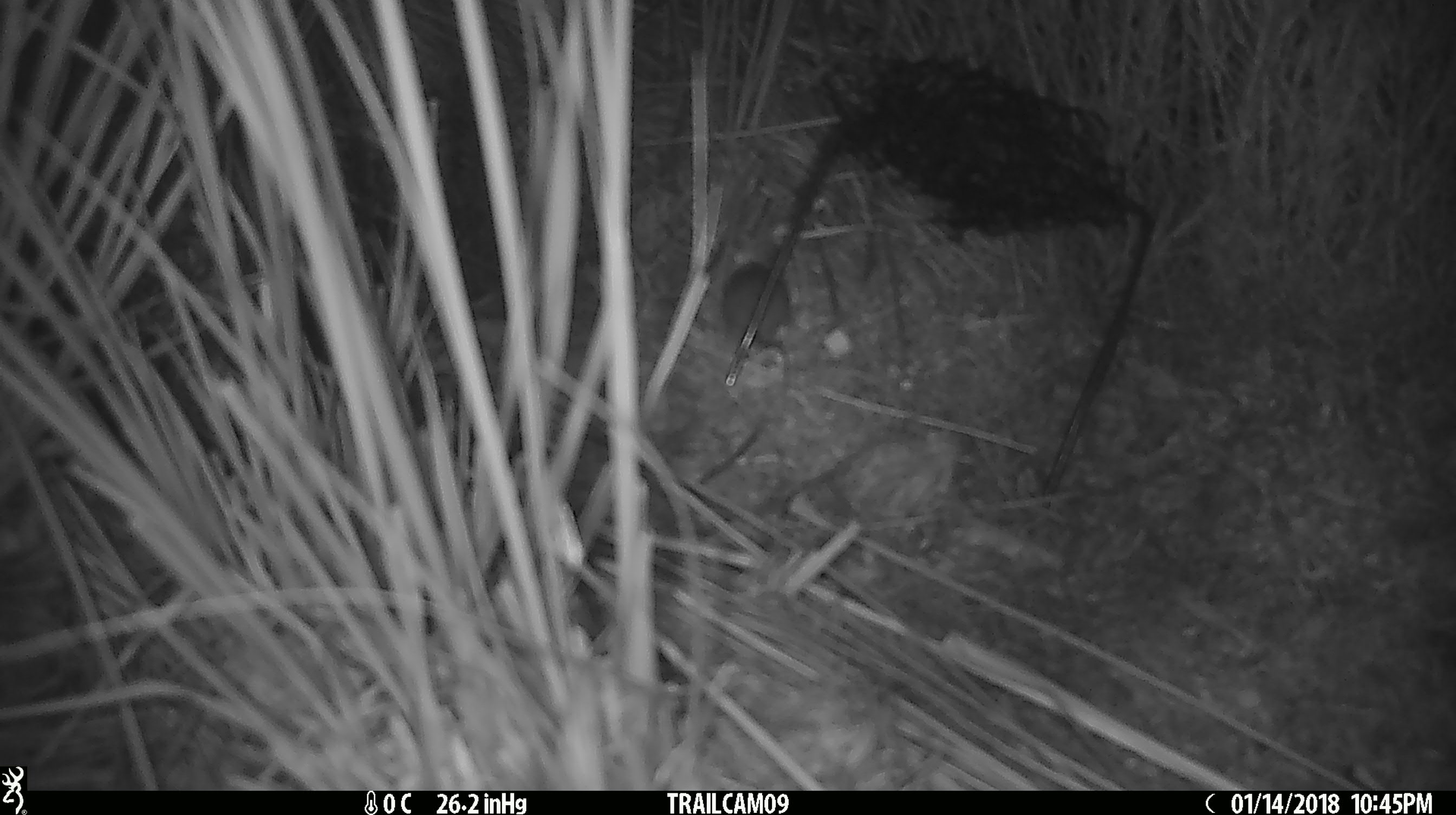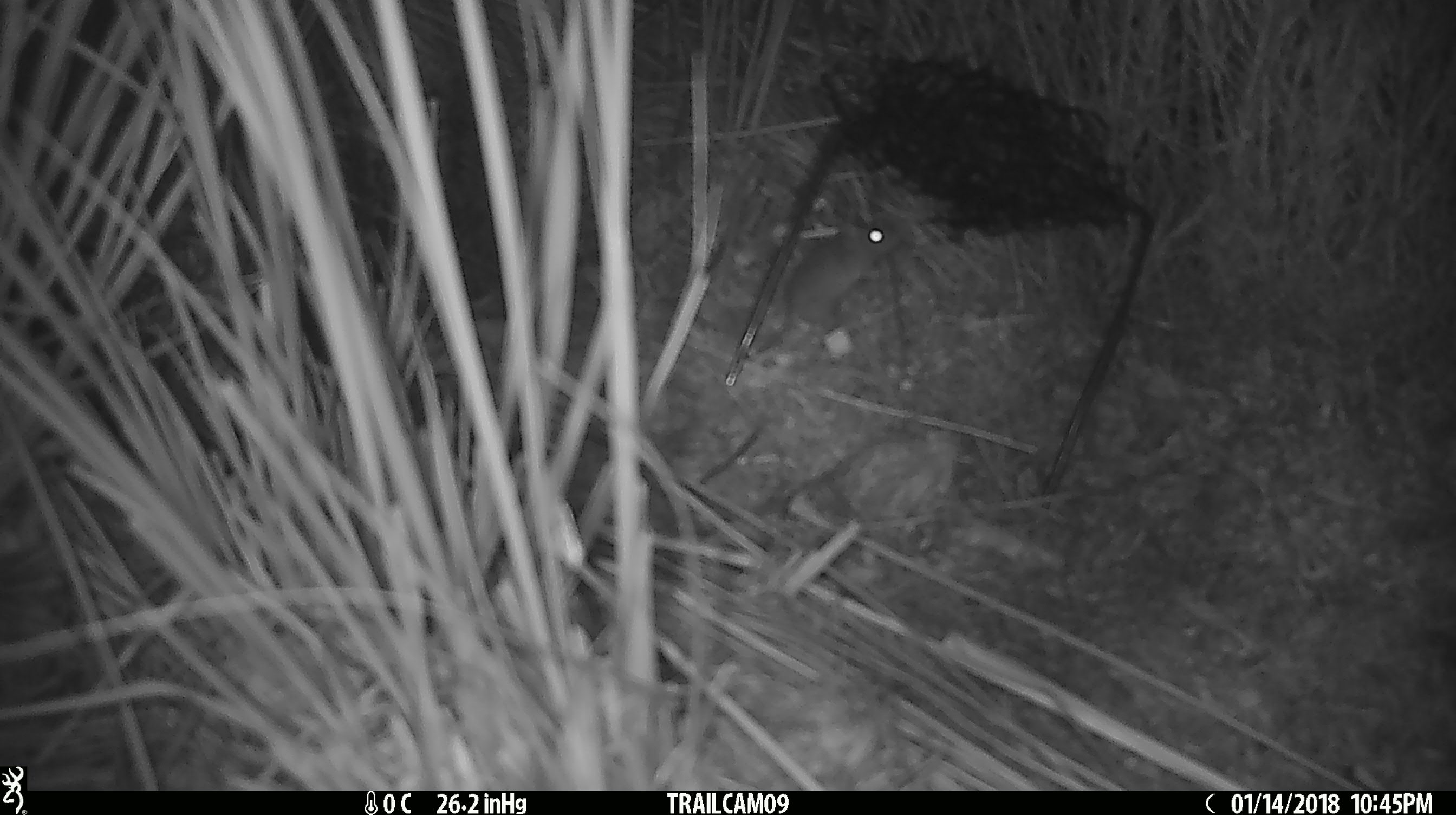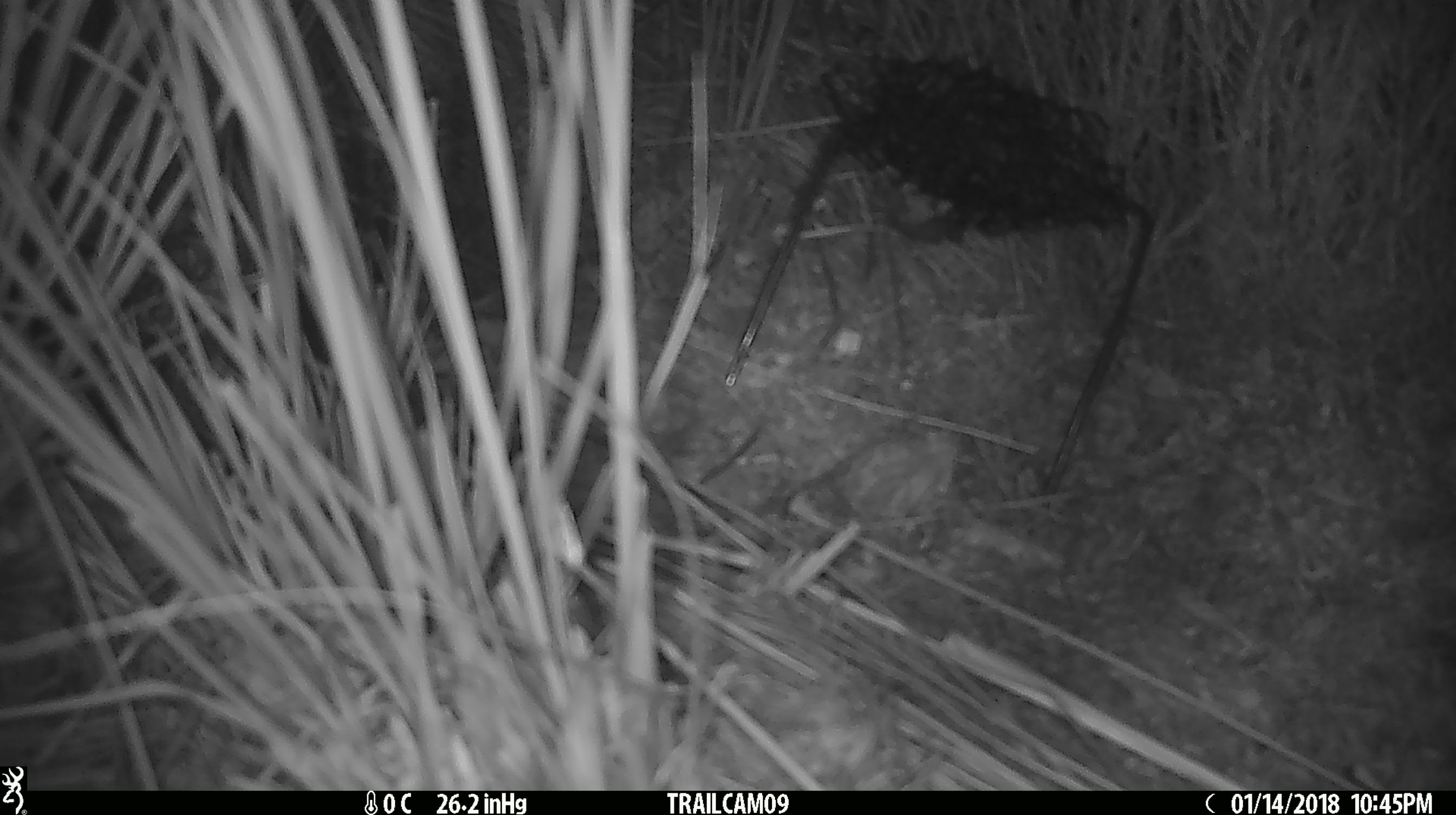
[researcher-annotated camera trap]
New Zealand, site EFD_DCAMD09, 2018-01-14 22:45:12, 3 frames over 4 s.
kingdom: Animalia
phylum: Chordata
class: Mammalia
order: Rodentia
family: Muridae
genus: Mus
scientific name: Mus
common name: mouse